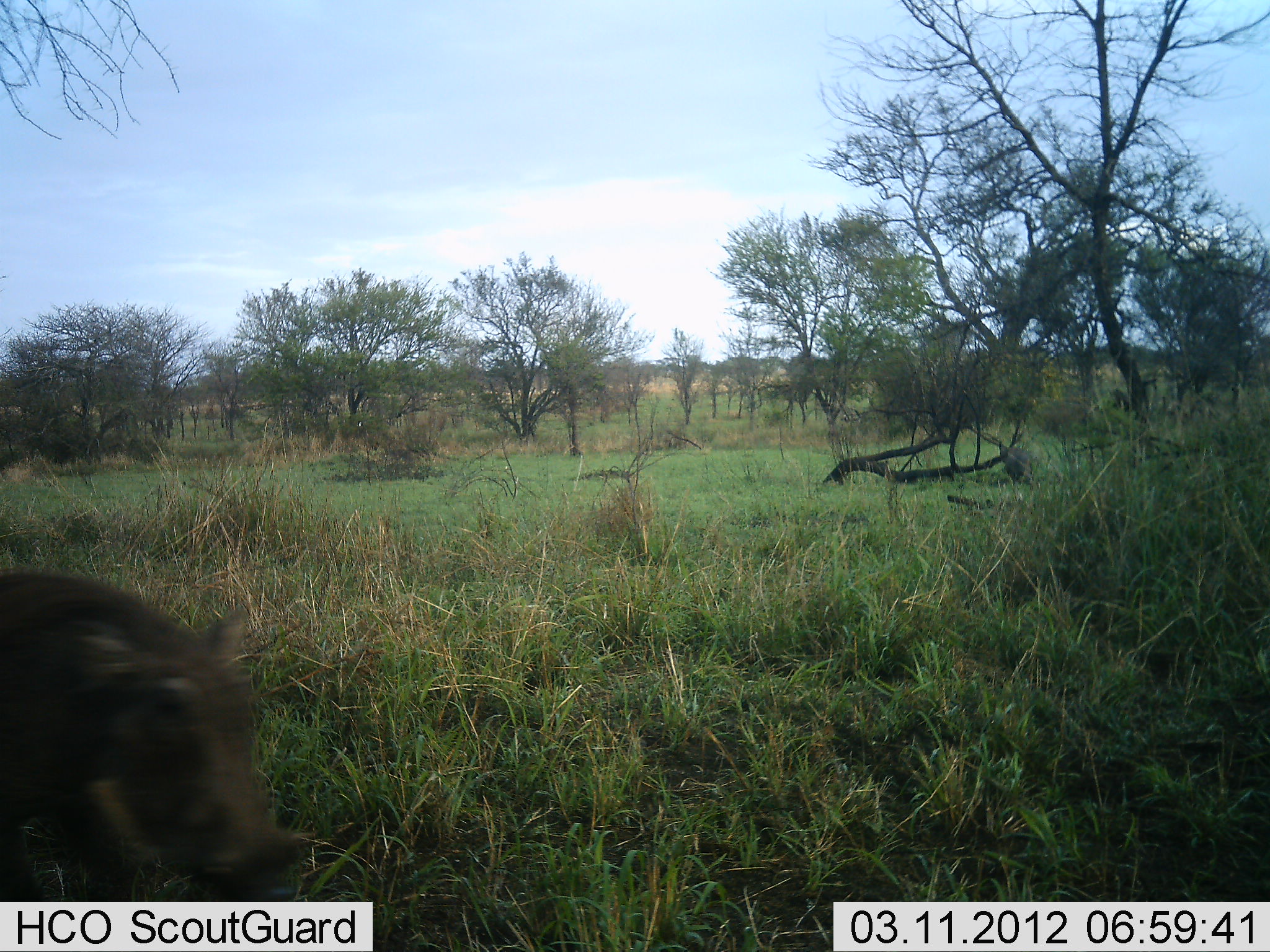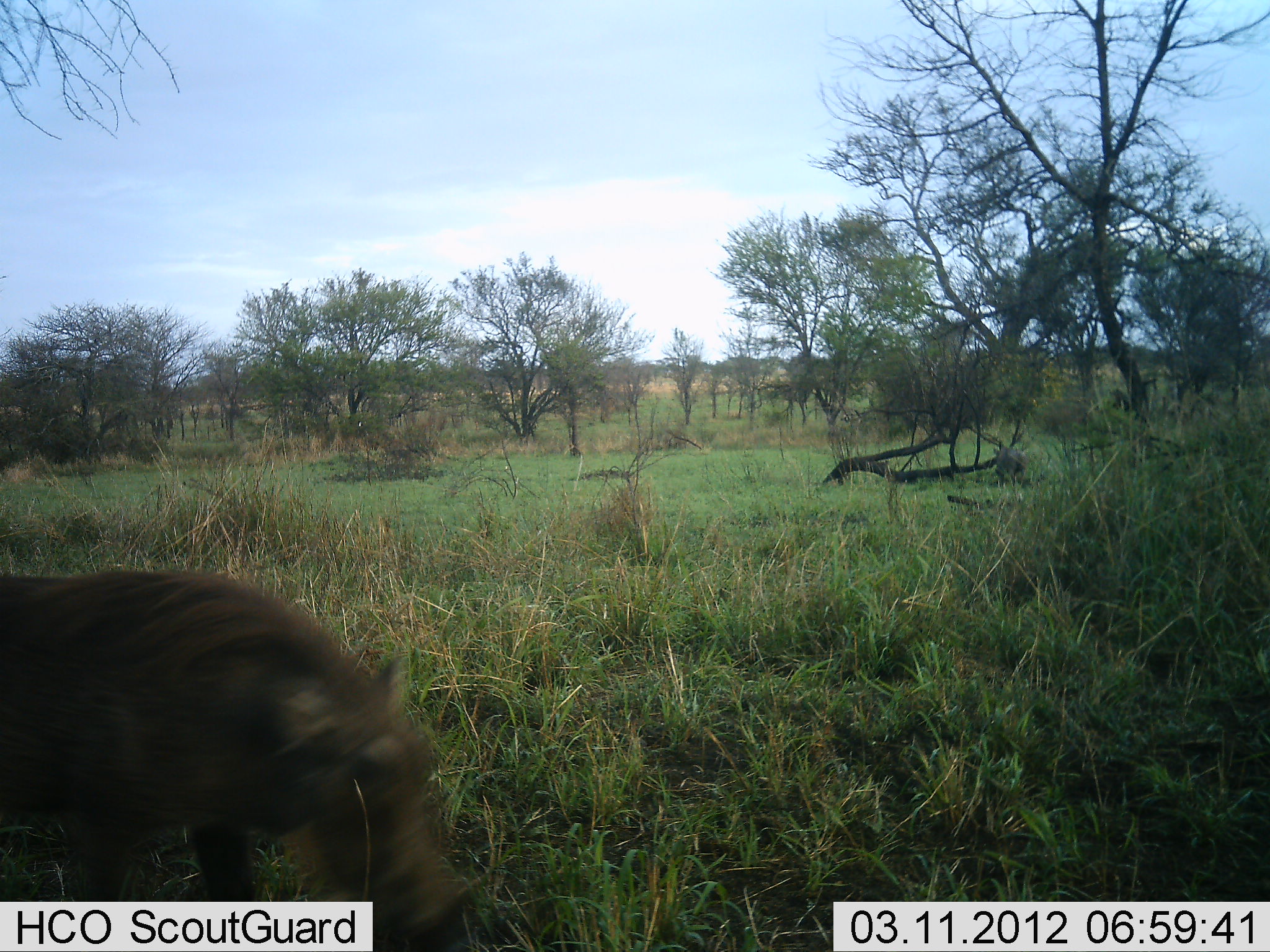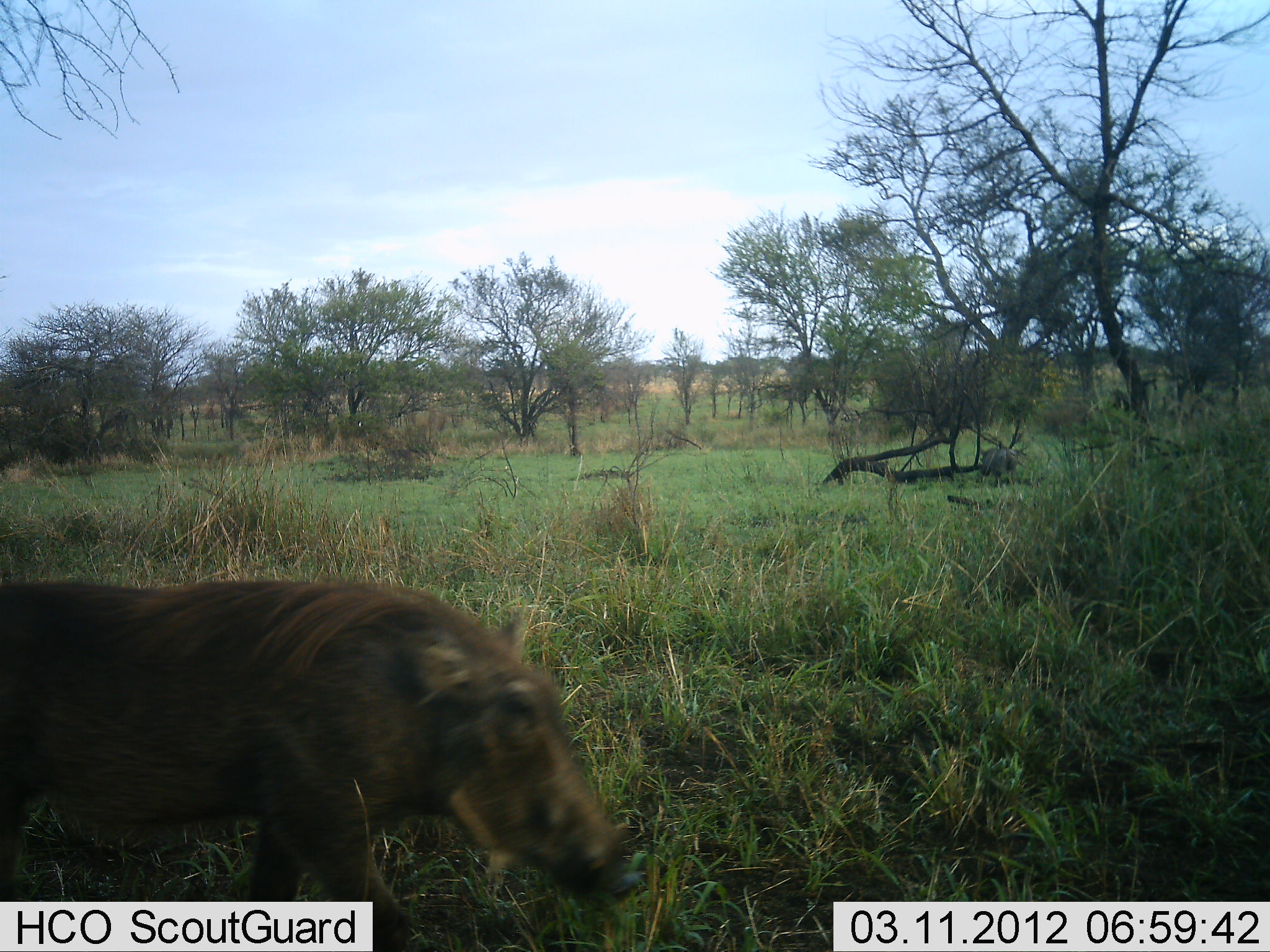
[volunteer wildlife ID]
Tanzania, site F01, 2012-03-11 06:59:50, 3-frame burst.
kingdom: Animalia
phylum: Chordata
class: Mammalia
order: Artiodactyla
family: Suidae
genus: Phacochoerus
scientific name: Phacochoerus africanus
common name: warthog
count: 2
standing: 4%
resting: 0%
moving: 96%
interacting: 0%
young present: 0%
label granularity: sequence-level